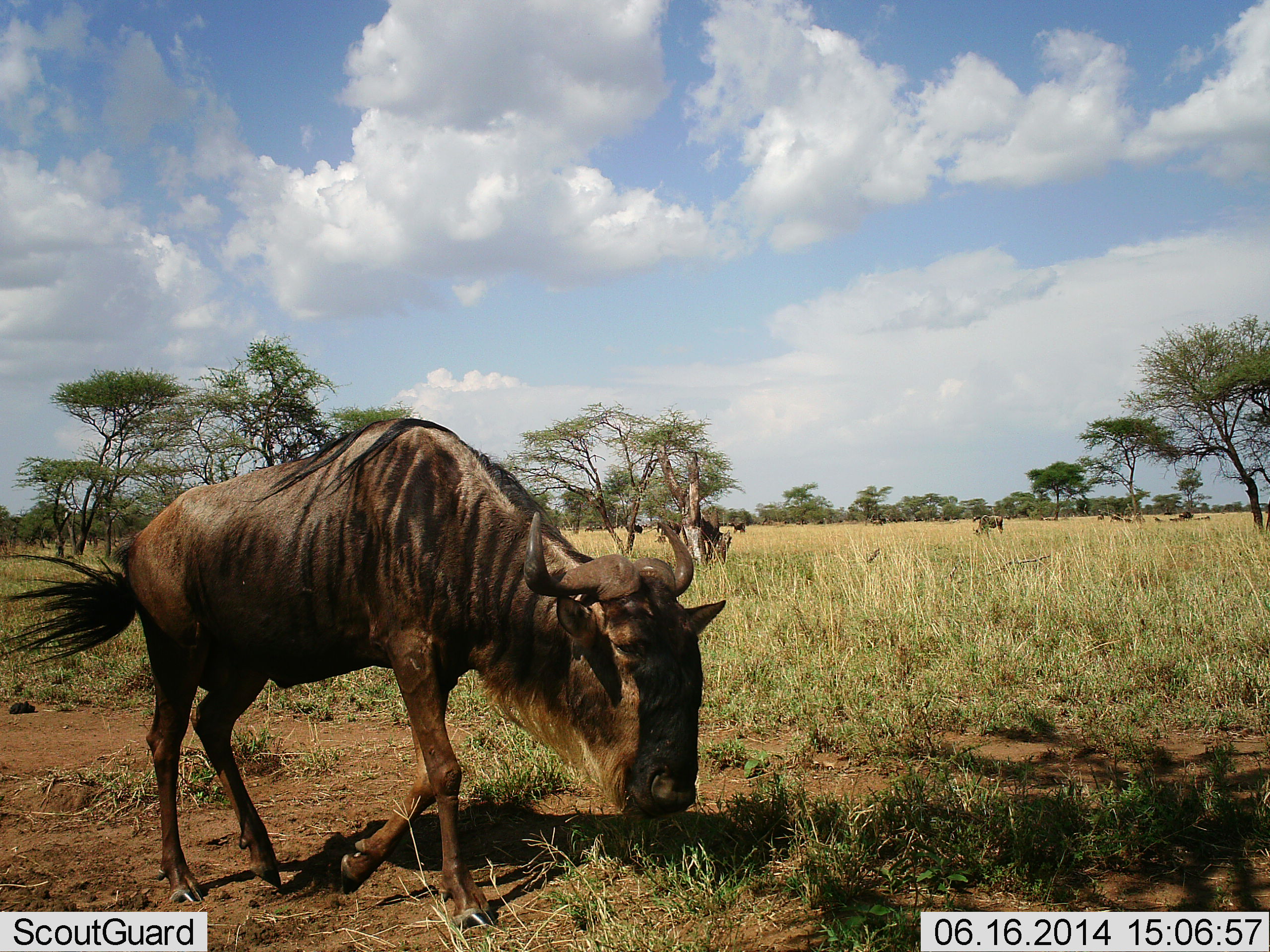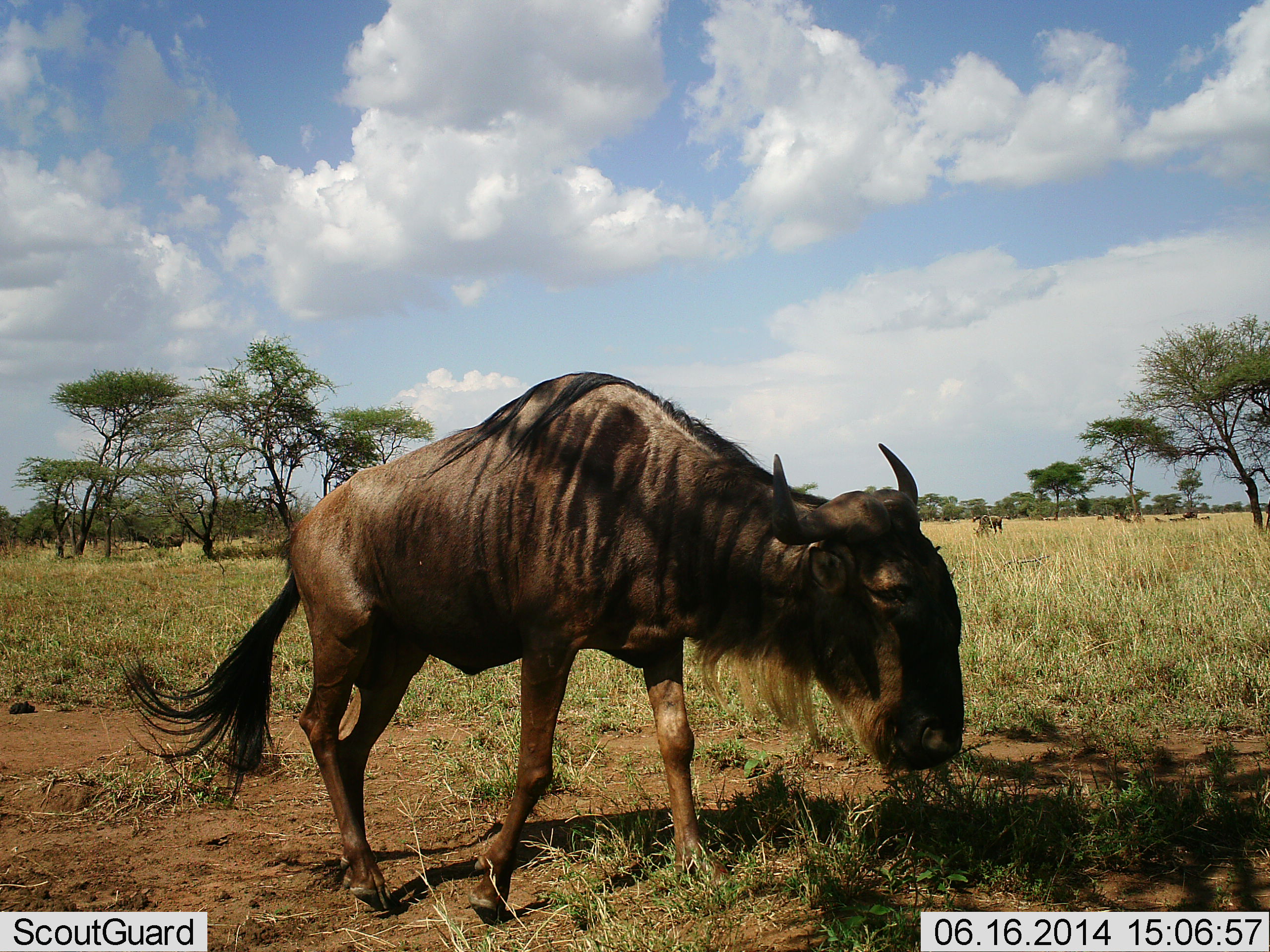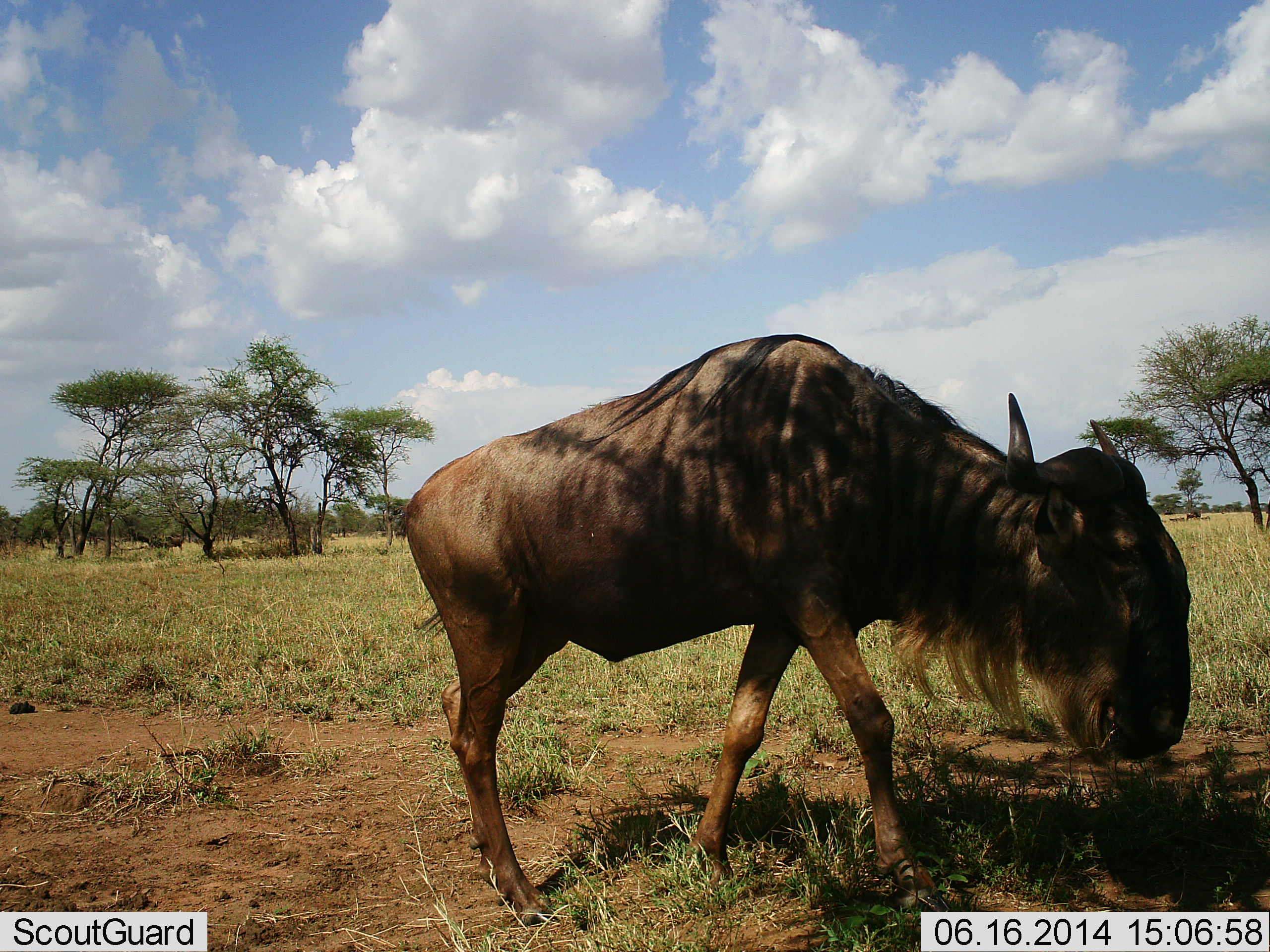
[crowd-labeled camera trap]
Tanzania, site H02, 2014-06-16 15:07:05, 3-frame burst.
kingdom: Animalia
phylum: Chordata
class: Mammalia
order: Artiodactyla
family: Bovidae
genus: Connochaetes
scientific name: Connochaetes taurinus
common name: blue wildebeest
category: wildebeest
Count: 2.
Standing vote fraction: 10%.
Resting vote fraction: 10%.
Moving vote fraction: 90%.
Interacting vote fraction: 0%.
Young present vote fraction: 0%.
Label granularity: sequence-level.